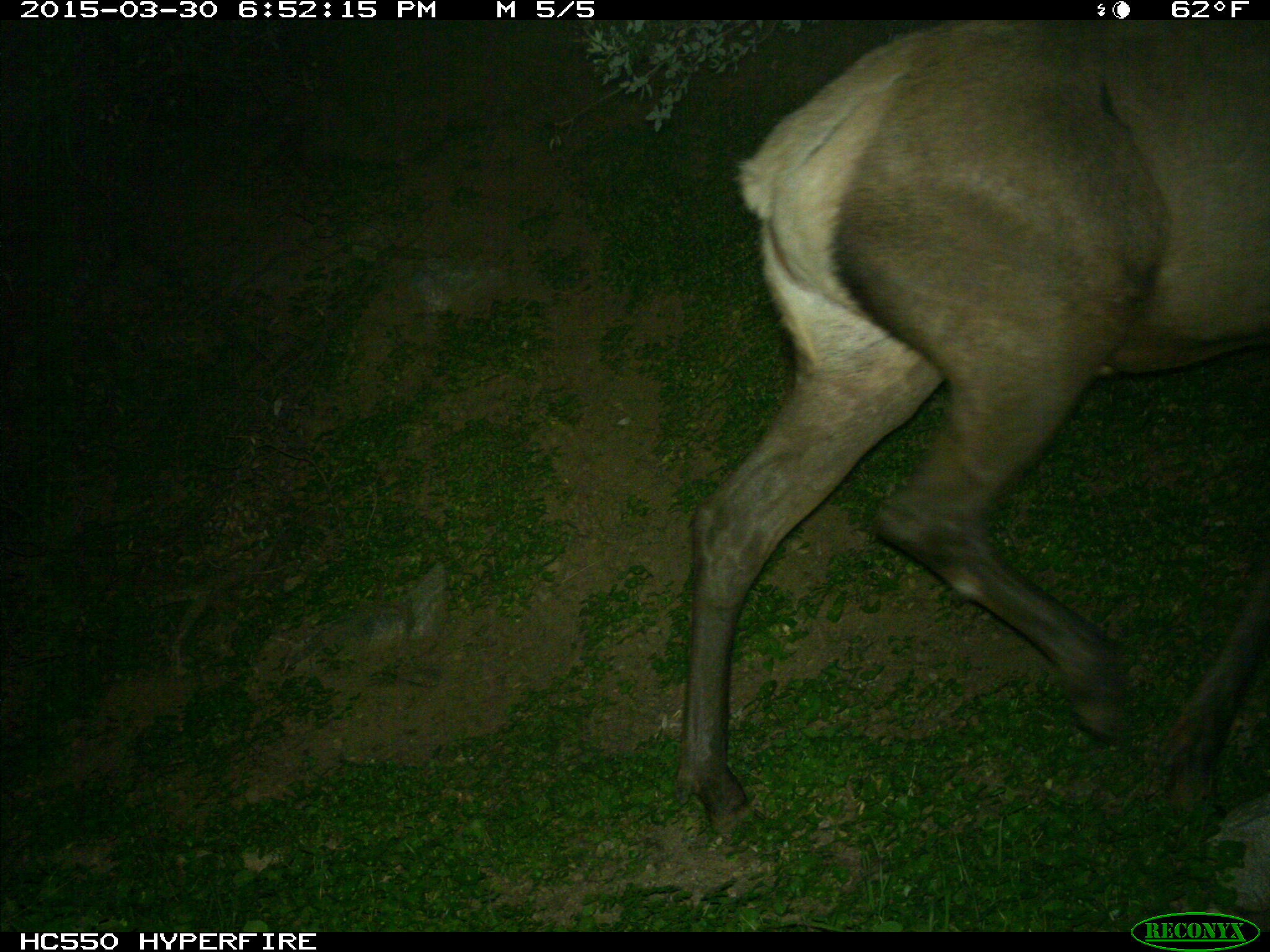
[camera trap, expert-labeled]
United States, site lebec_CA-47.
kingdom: Animalia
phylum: Chordata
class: Mammalia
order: Artiodactyla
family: Cervidae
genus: Cervus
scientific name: Cervus canadensis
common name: elk